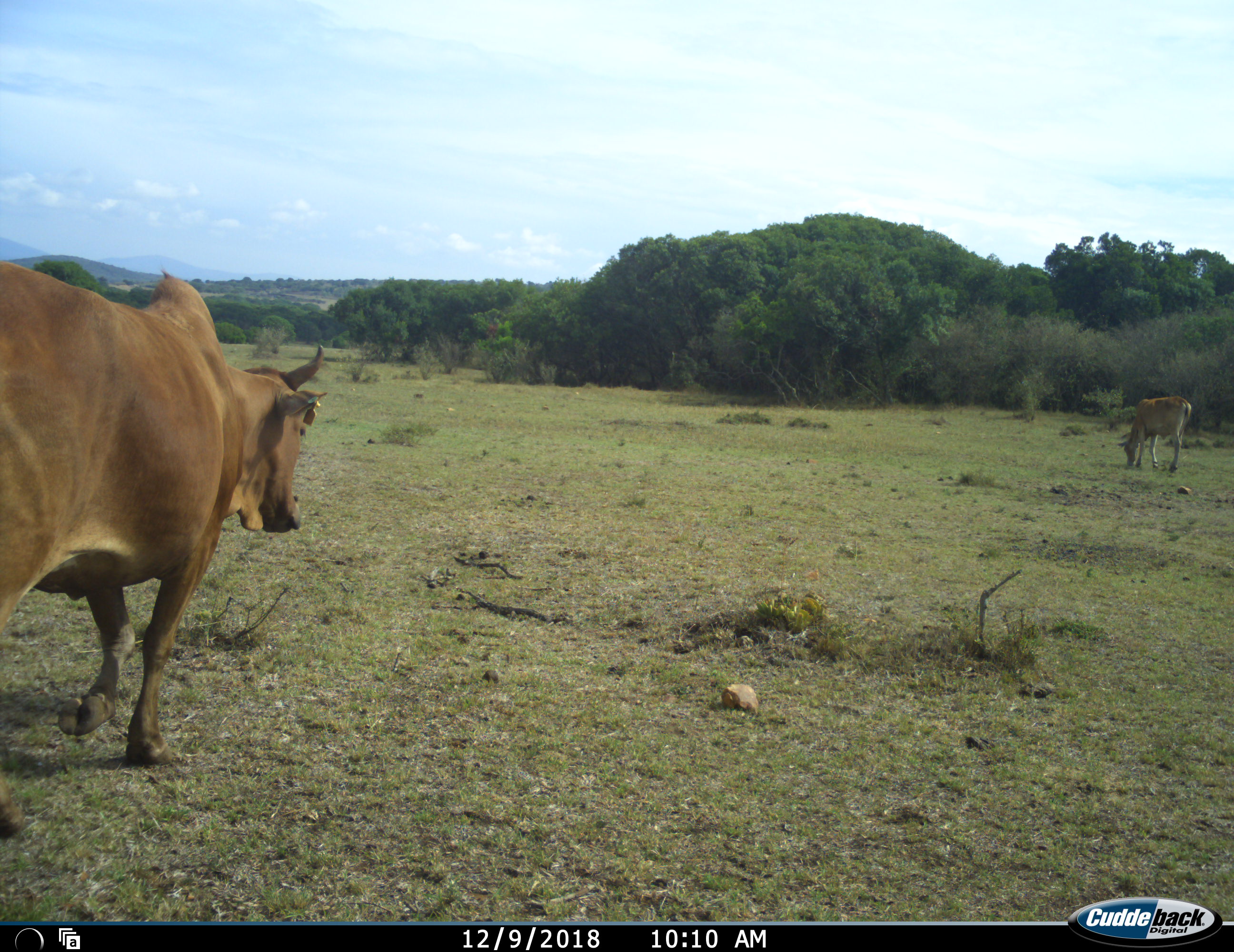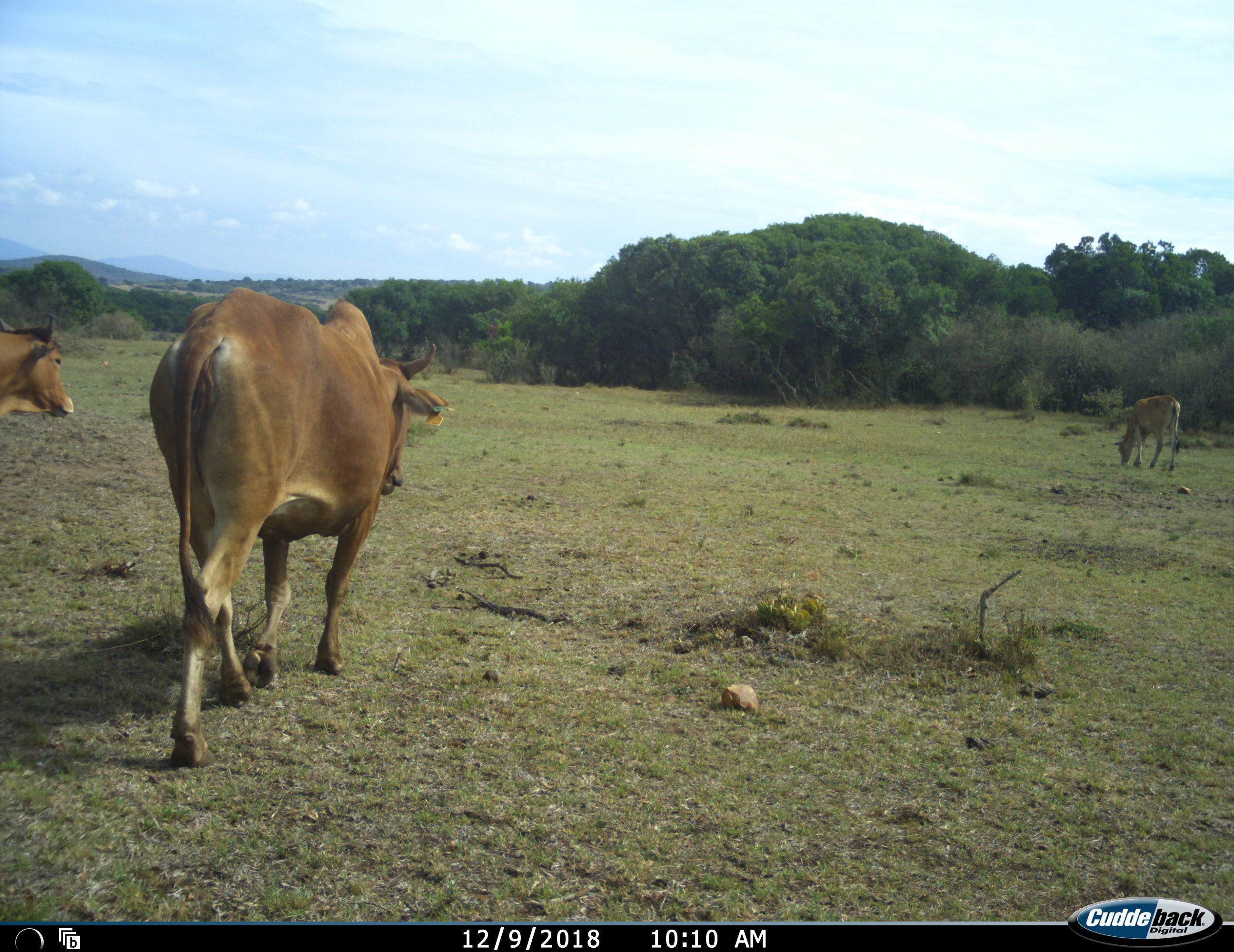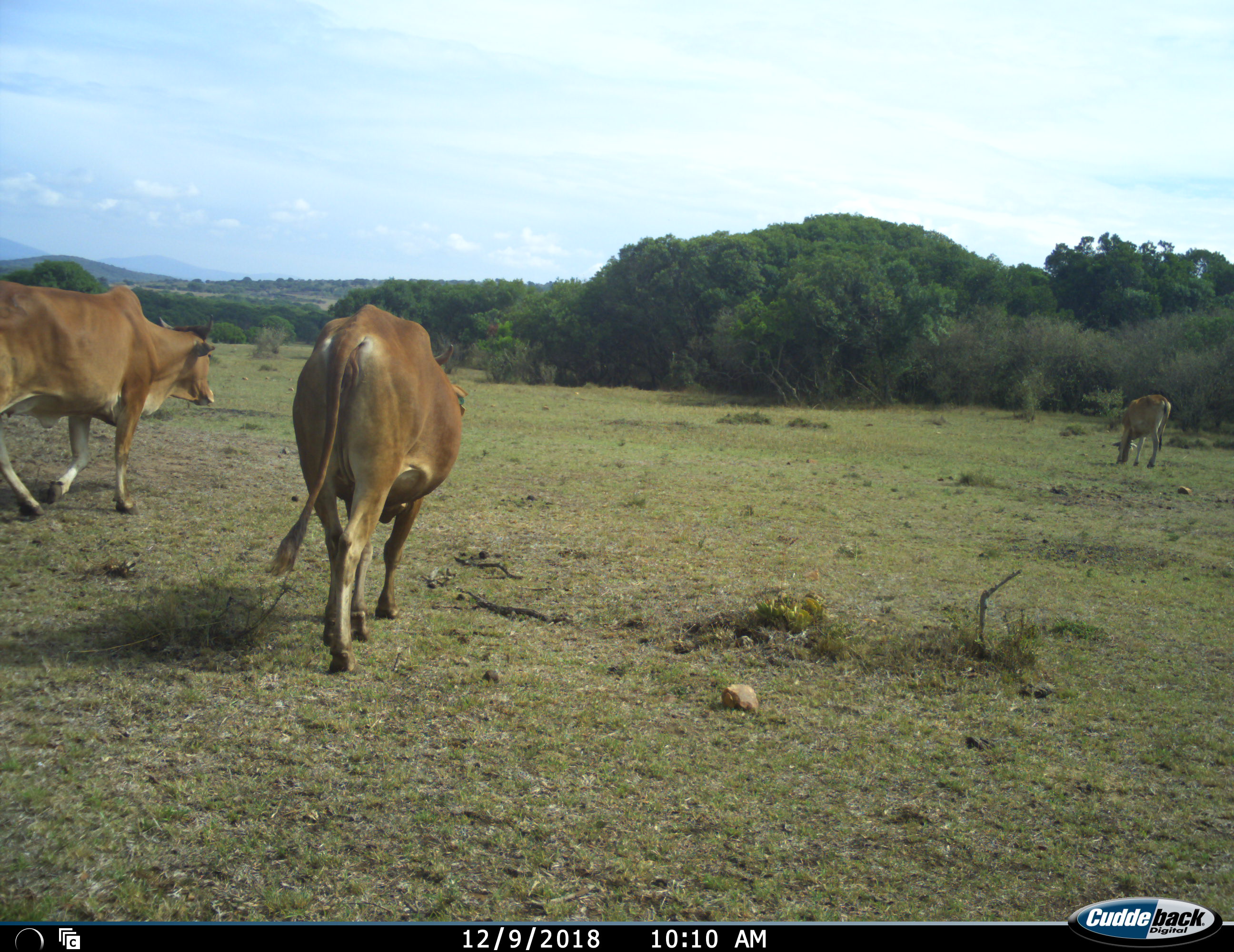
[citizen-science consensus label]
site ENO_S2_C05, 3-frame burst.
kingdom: Animalia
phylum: Chordata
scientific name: Vertebrata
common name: domestic animal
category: domesticanimal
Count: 3.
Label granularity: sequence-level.